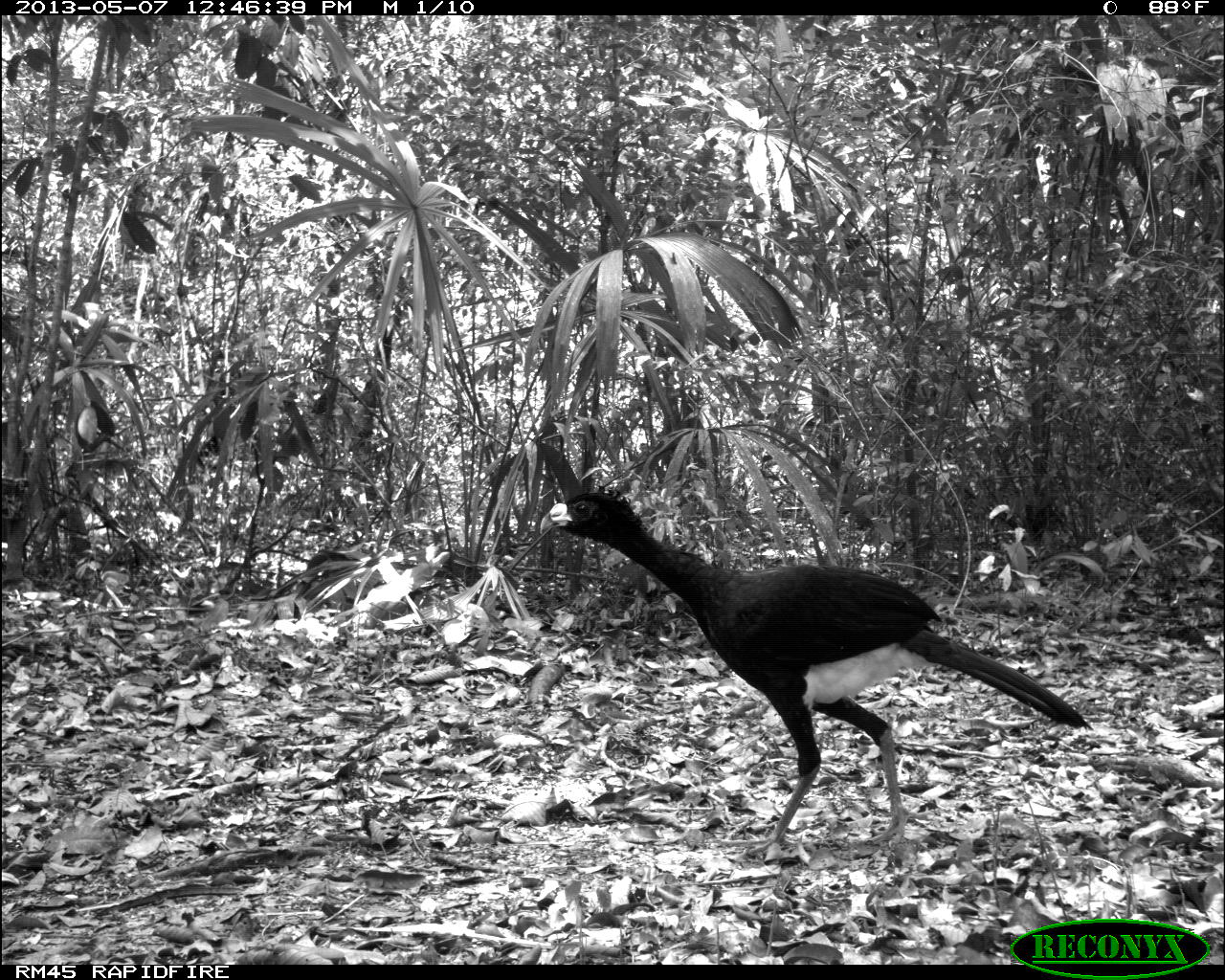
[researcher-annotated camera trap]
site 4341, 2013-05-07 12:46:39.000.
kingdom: Animalia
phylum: Chordata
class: Aves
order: Galliformes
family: Cracidae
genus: Crax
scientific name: Crax rubra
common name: great curassow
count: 1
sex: male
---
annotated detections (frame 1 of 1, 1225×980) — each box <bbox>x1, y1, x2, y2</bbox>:
crax rubra: <bbox>538, 486, 1091, 867</bbox>